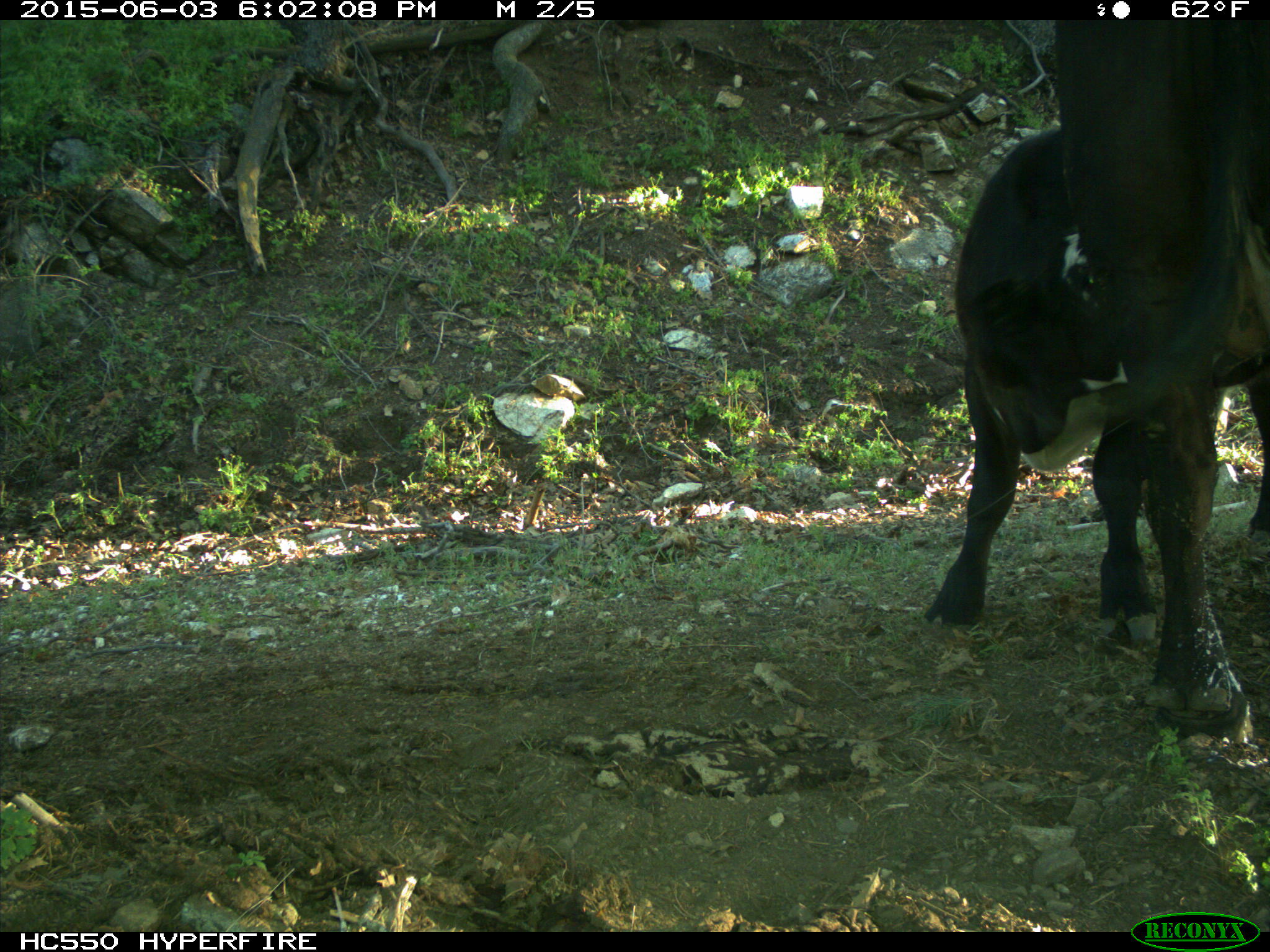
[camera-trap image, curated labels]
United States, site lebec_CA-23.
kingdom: Animalia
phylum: Chordata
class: Mammalia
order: Artiodactyla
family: Bovidae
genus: Bos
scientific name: Bos taurus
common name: domestic cow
Bos taurus (domestic cow).